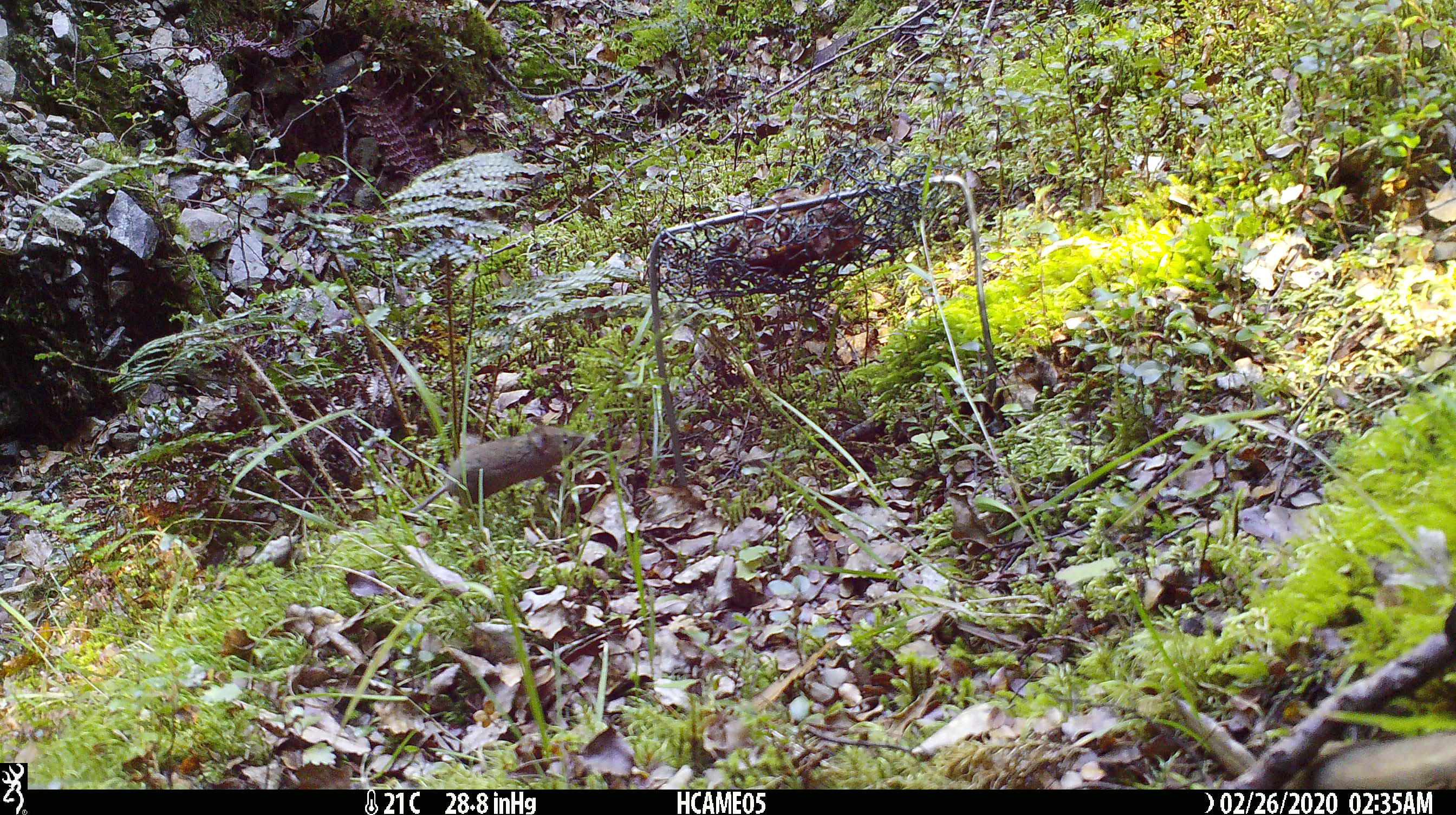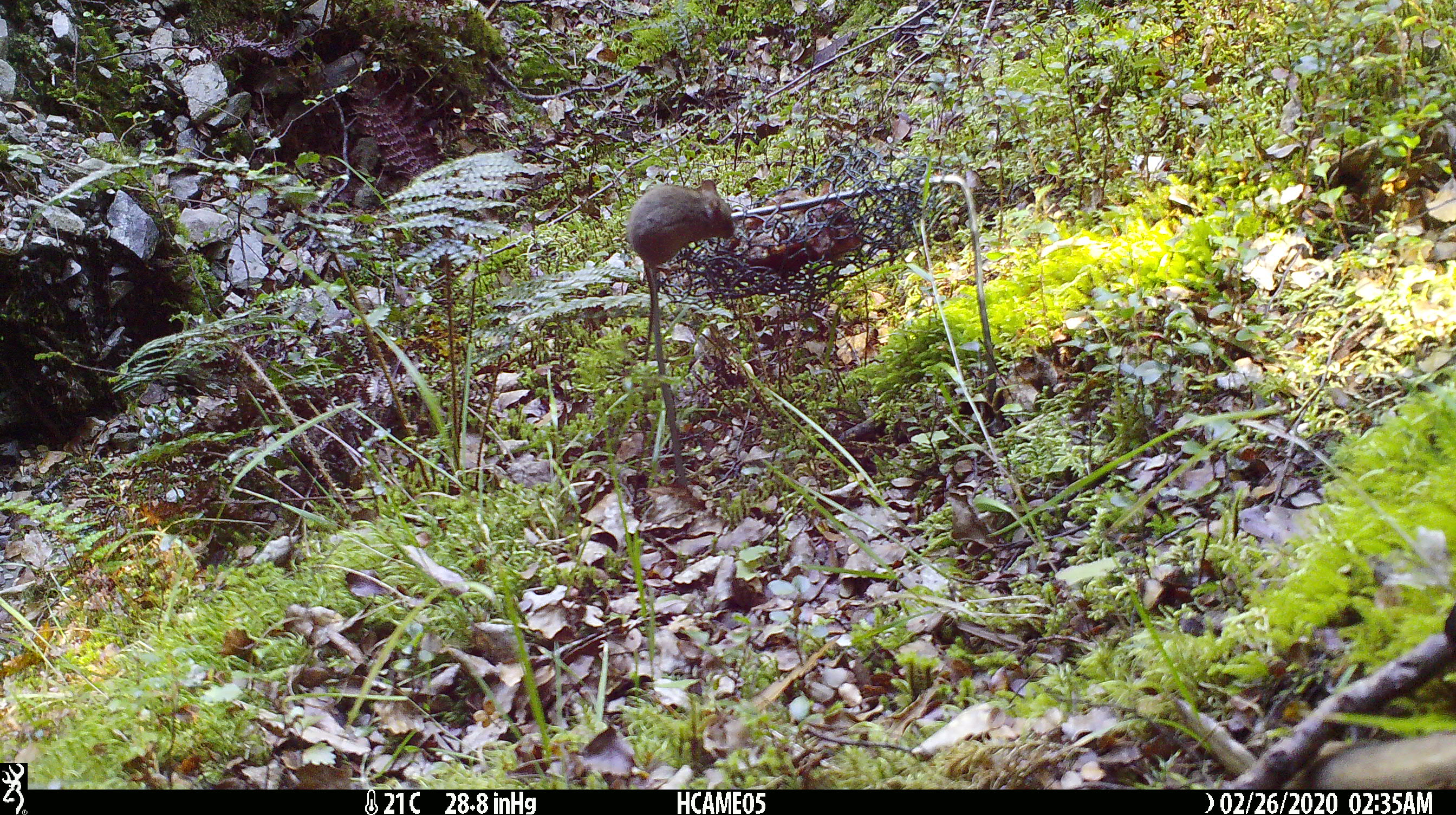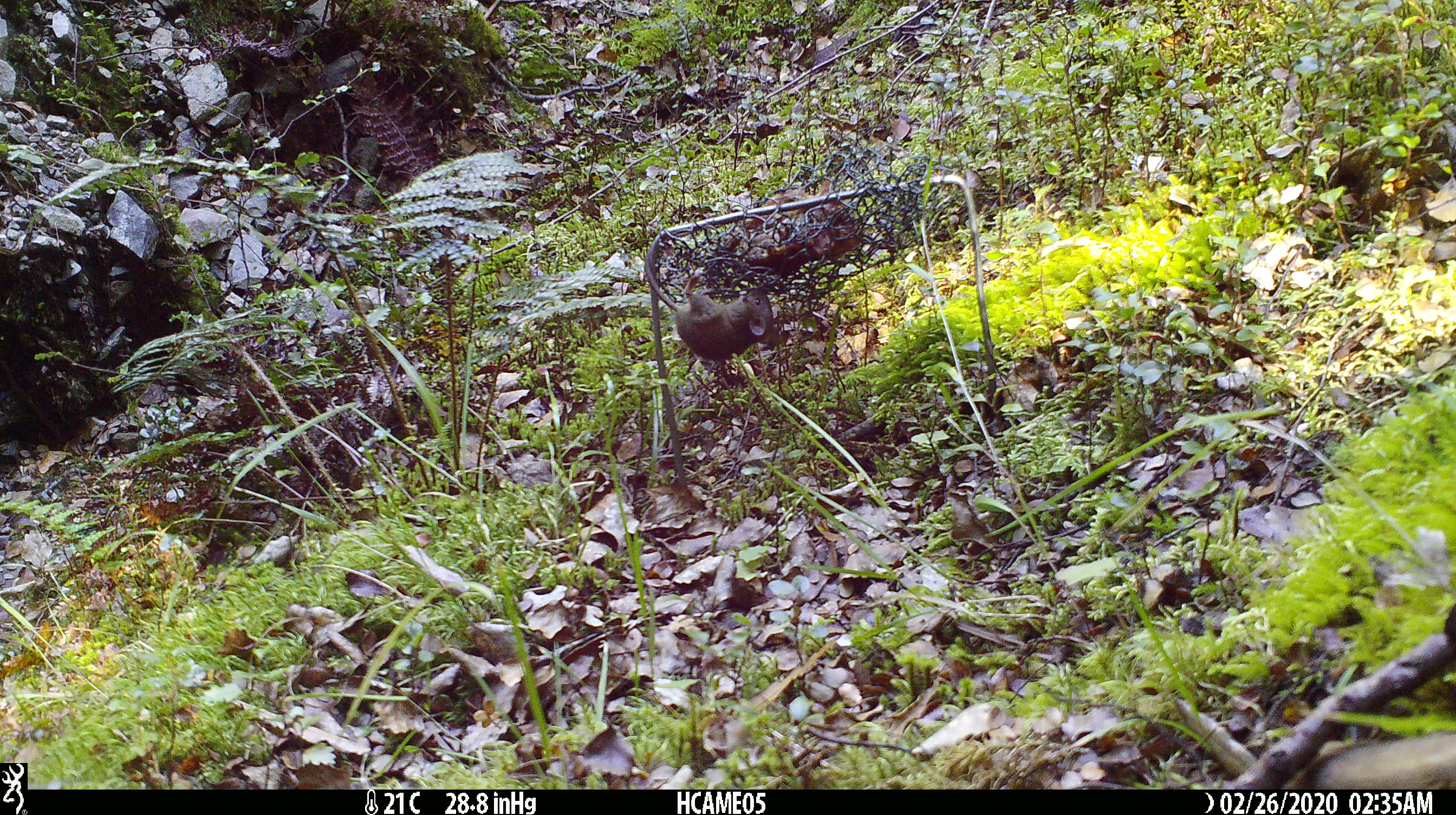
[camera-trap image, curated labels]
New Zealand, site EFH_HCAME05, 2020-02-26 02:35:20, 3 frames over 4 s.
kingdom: Animalia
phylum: Chordata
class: Mammalia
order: Rodentia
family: Muridae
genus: Mus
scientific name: Mus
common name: mouse